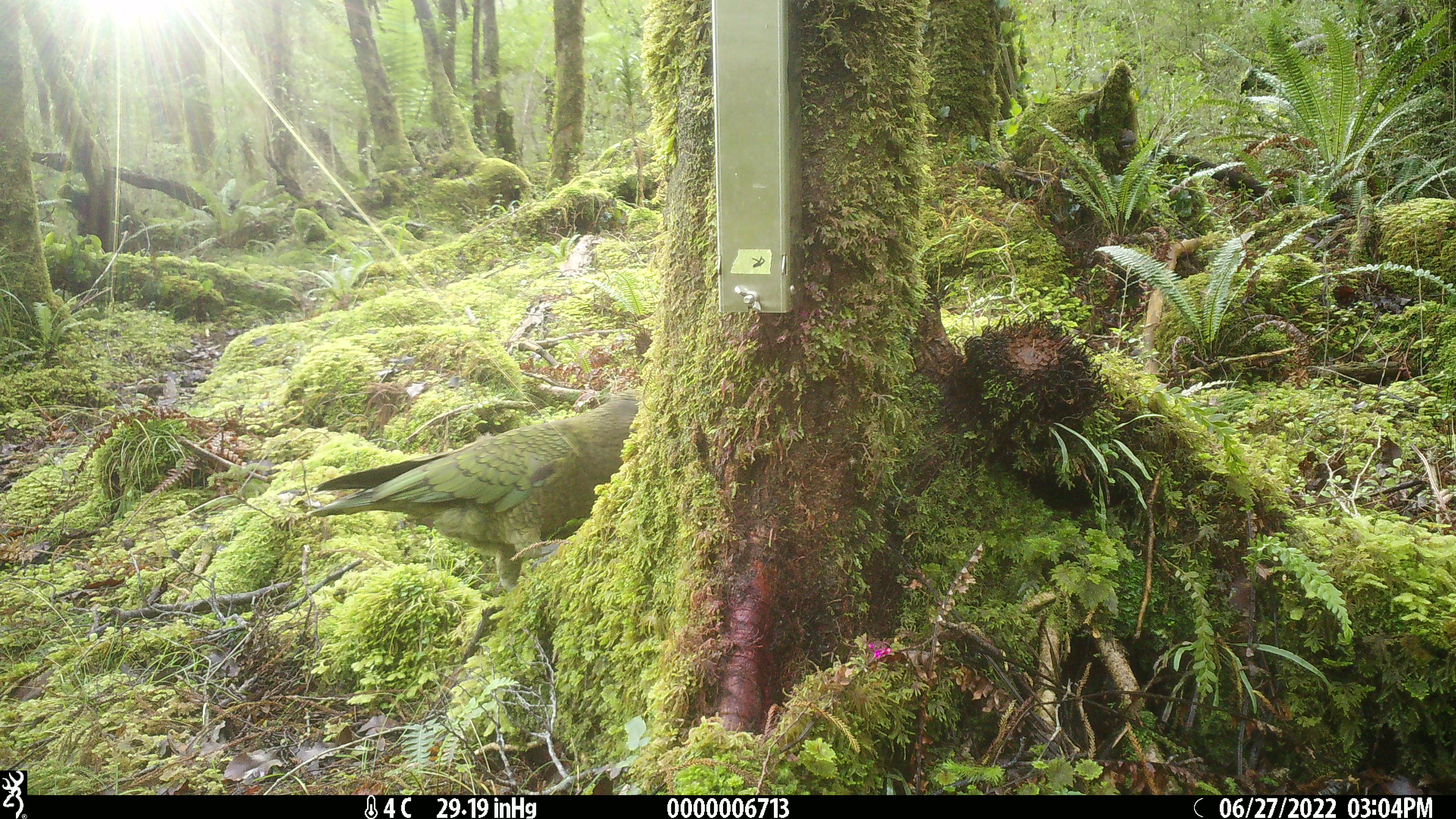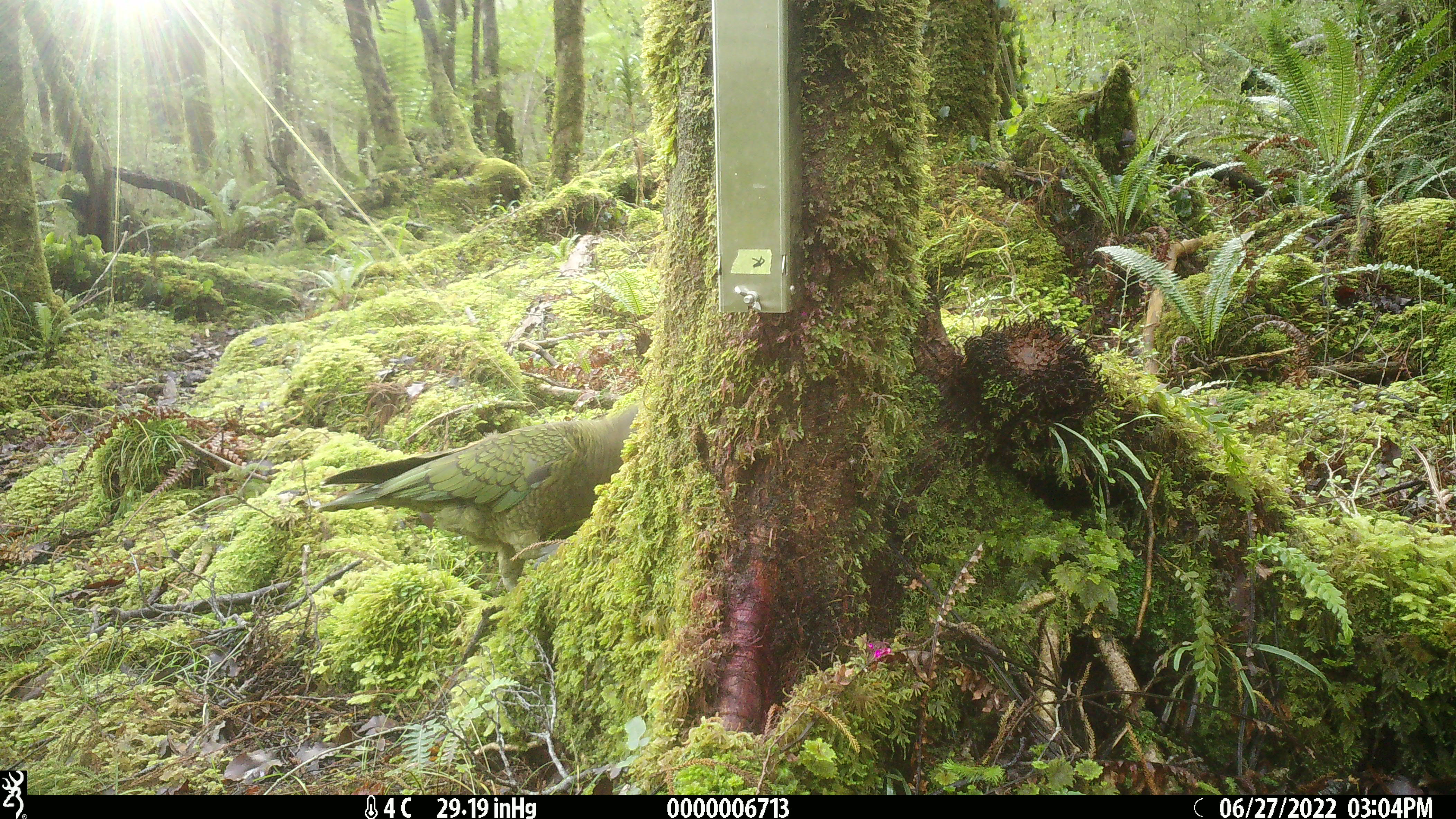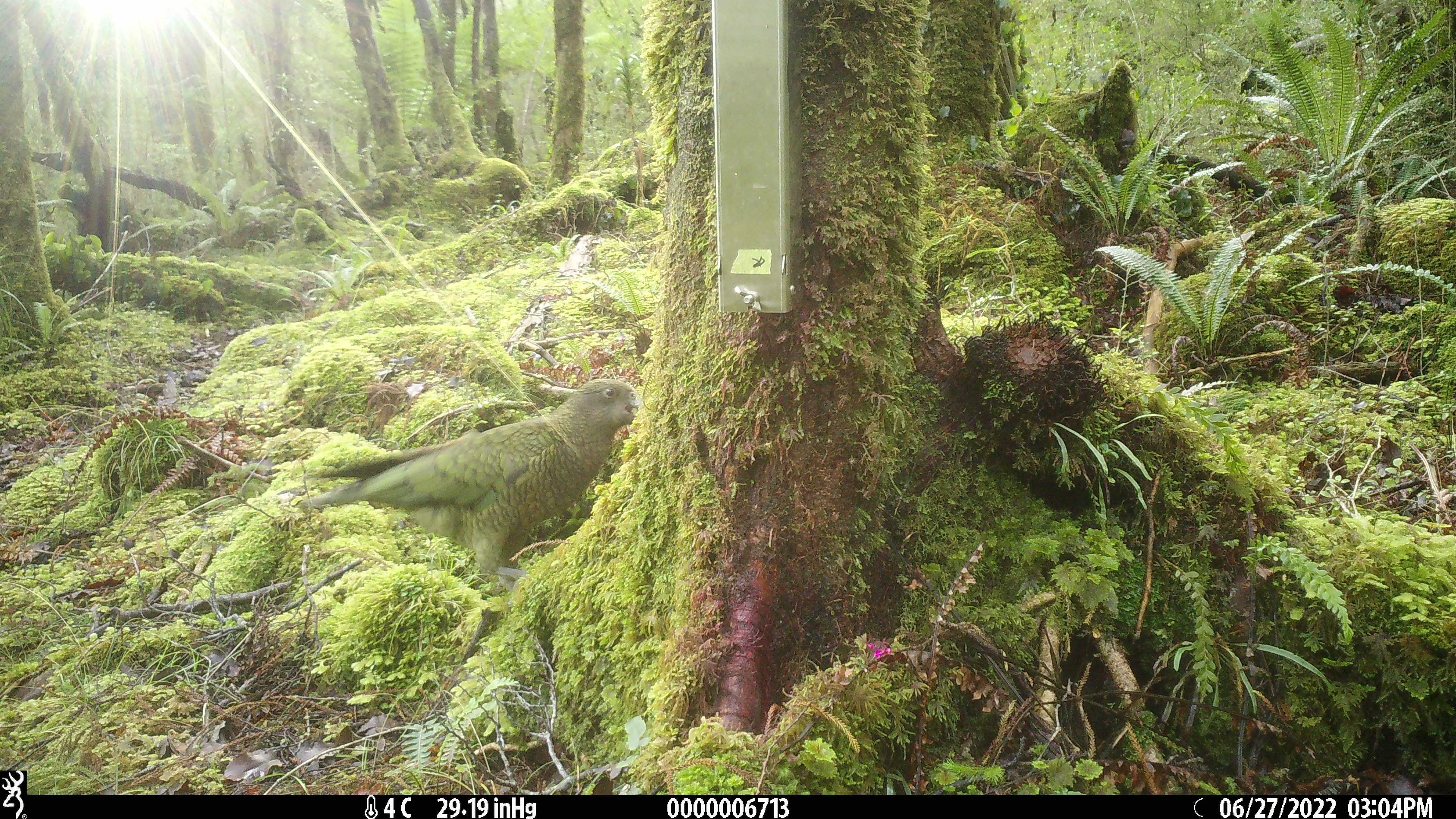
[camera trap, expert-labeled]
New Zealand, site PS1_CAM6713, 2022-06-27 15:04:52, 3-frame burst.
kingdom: Animalia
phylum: Chordata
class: Aves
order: Psittaciformes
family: Strigopidae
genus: Nestor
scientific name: Nestor notabilis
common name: kea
Kea (Nestor notabilis).